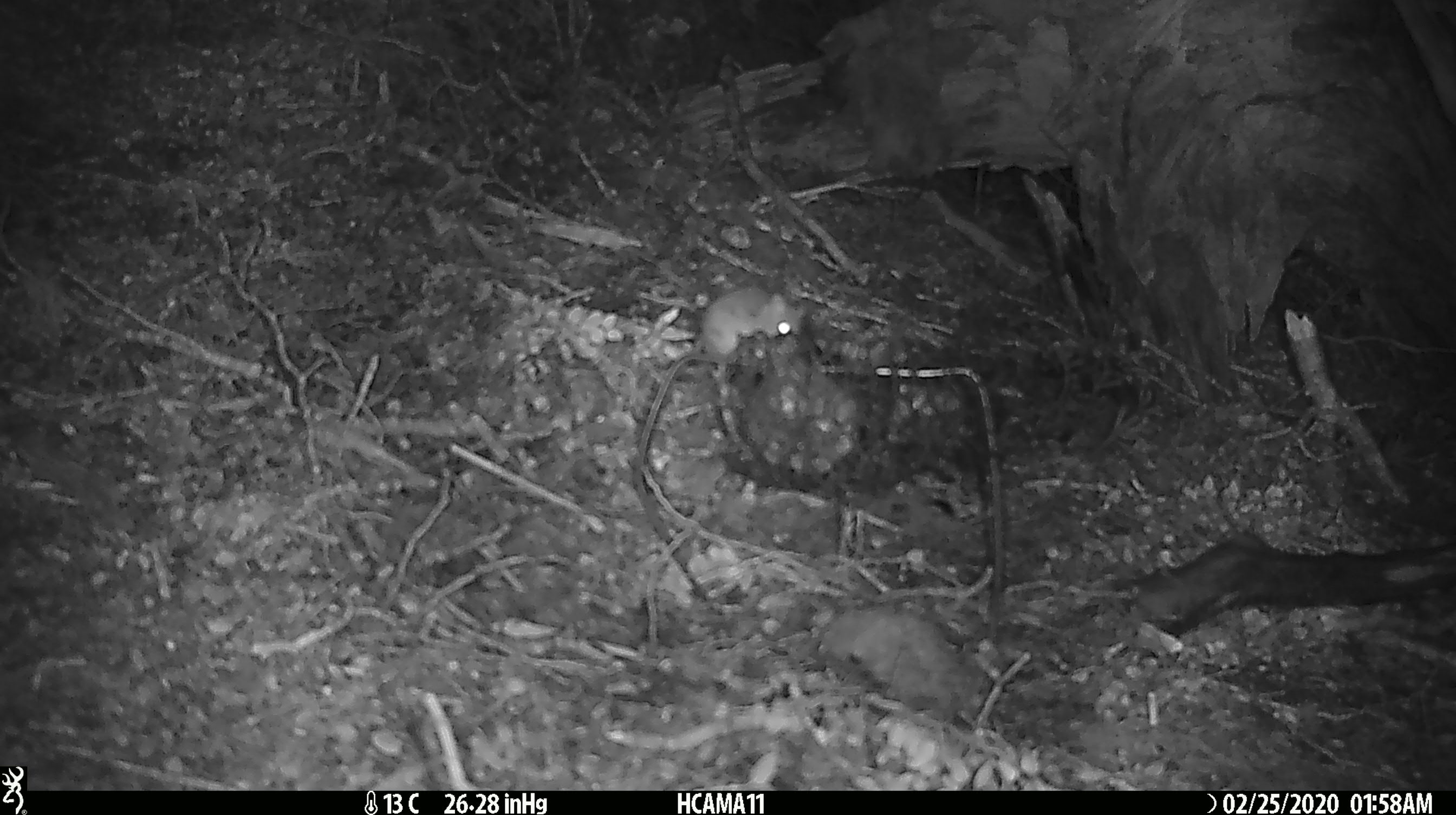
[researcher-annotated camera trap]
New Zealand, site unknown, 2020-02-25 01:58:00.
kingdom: Animalia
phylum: Chordata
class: Mammalia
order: Rodentia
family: Muridae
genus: Mus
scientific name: Mus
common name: mouse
Mouse (Mus).